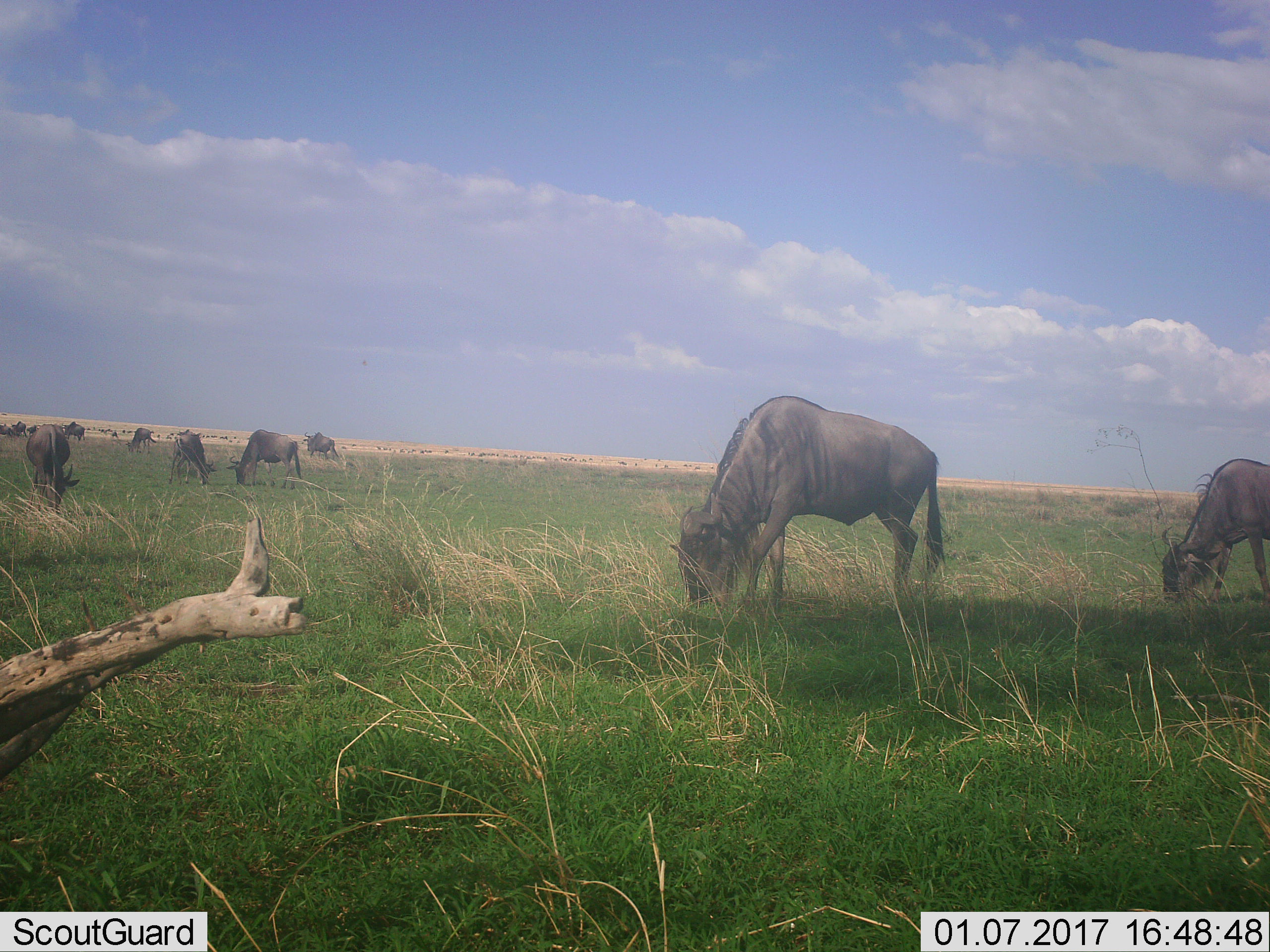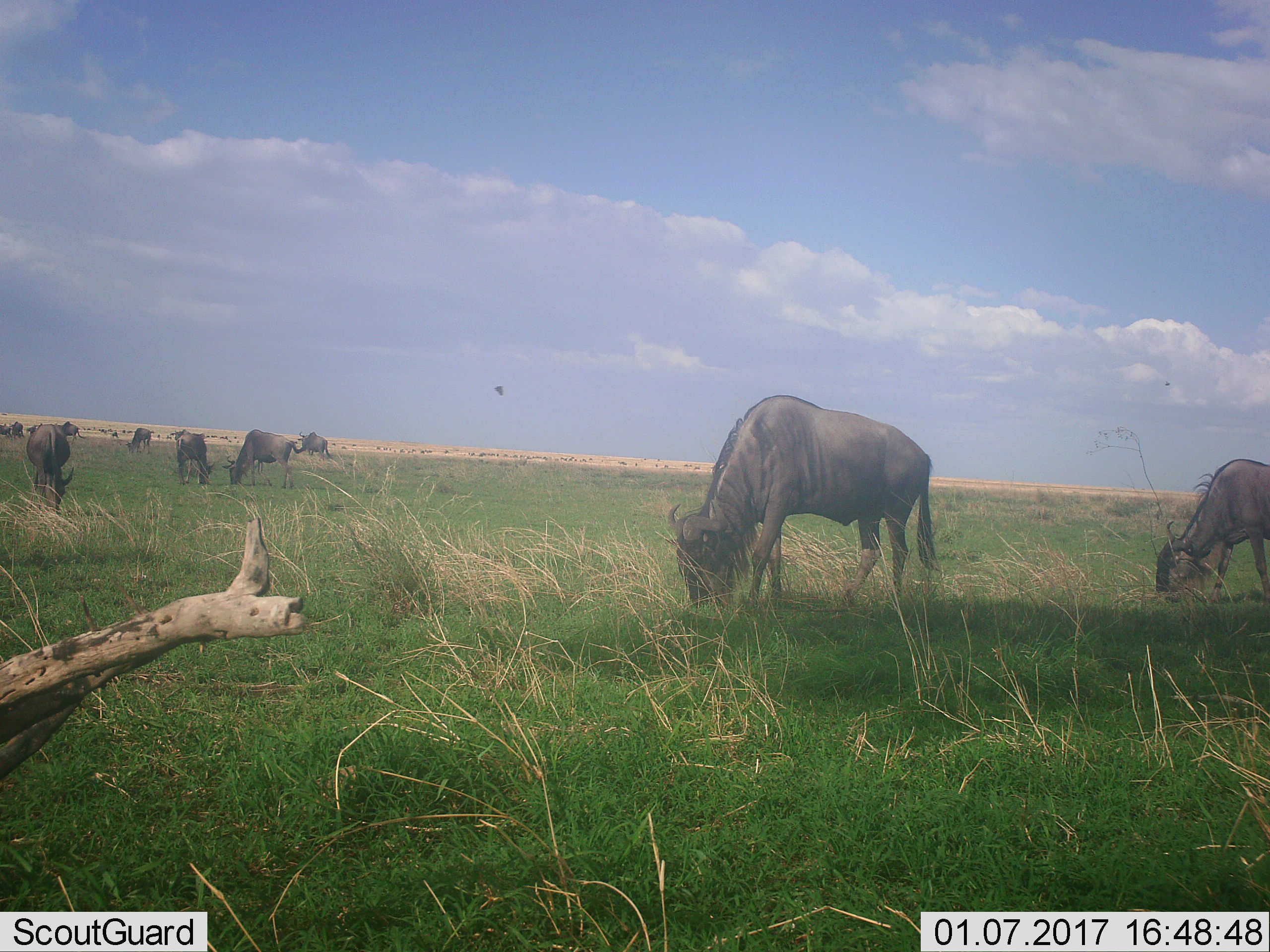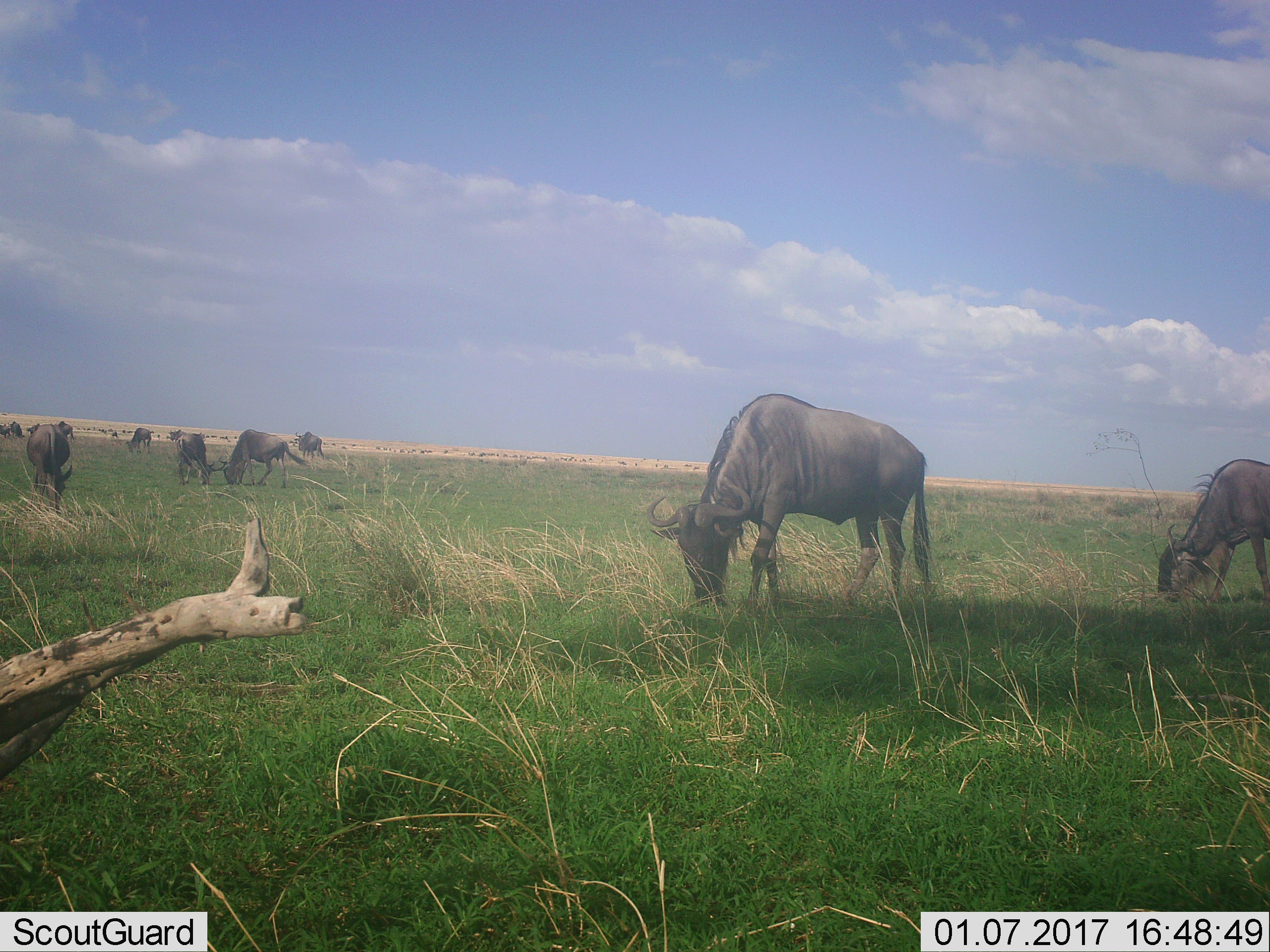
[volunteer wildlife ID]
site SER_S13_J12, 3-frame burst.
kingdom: Animalia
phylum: Chordata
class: Mammalia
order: Artiodactyla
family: Bovidae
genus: Connochaetes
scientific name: Connochaetes taurinus taurinus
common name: blue wildebeest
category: wildebeestblue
Wildebeestblue (blue wildebeest) (Connochaetes taurinus taurinus), count 11-50. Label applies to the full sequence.